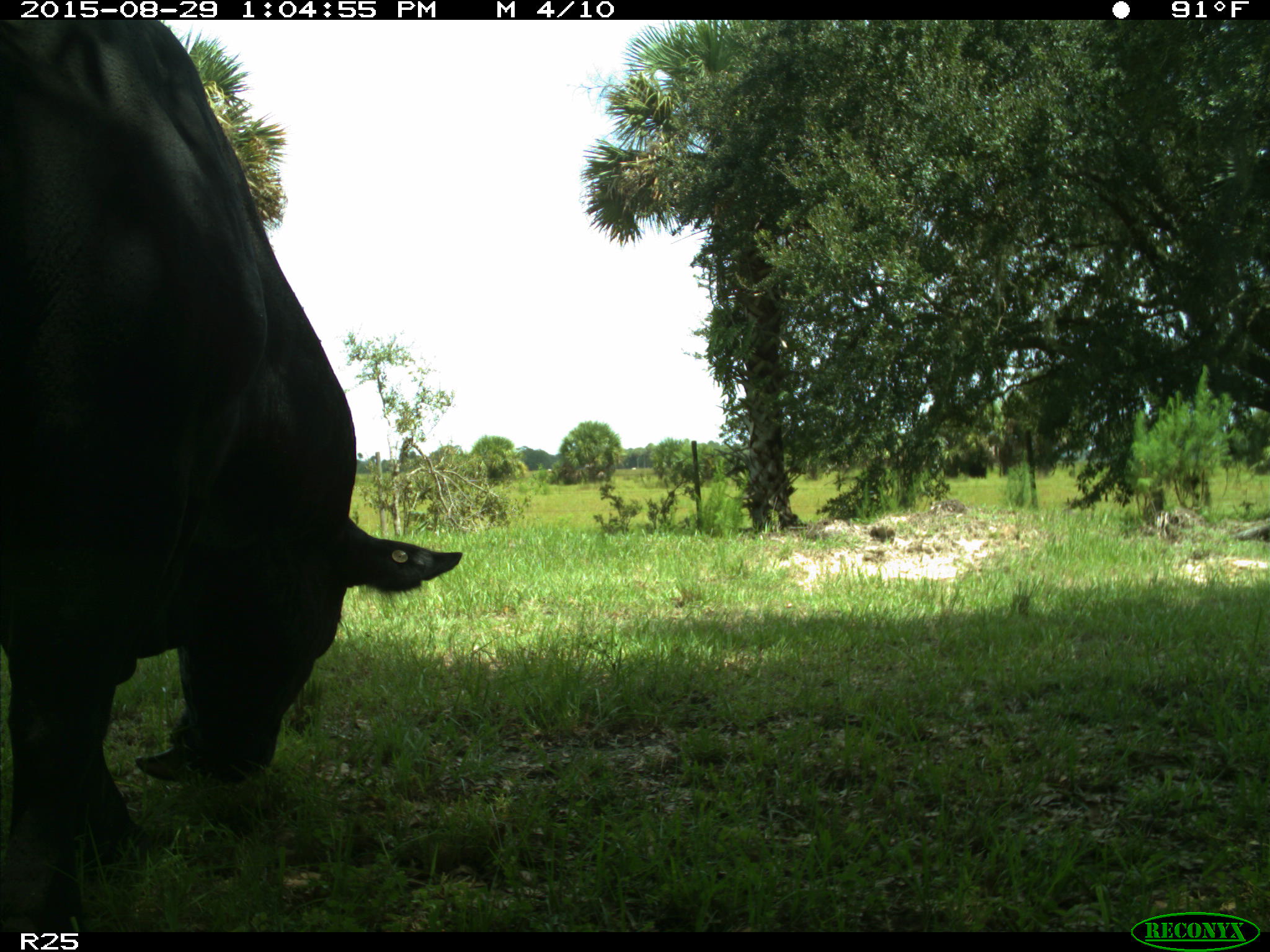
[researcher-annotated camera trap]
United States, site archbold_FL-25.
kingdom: Animalia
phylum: Chordata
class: Mammalia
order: Artiodactyla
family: Bovidae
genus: Bos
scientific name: Bos taurus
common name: domestic cow